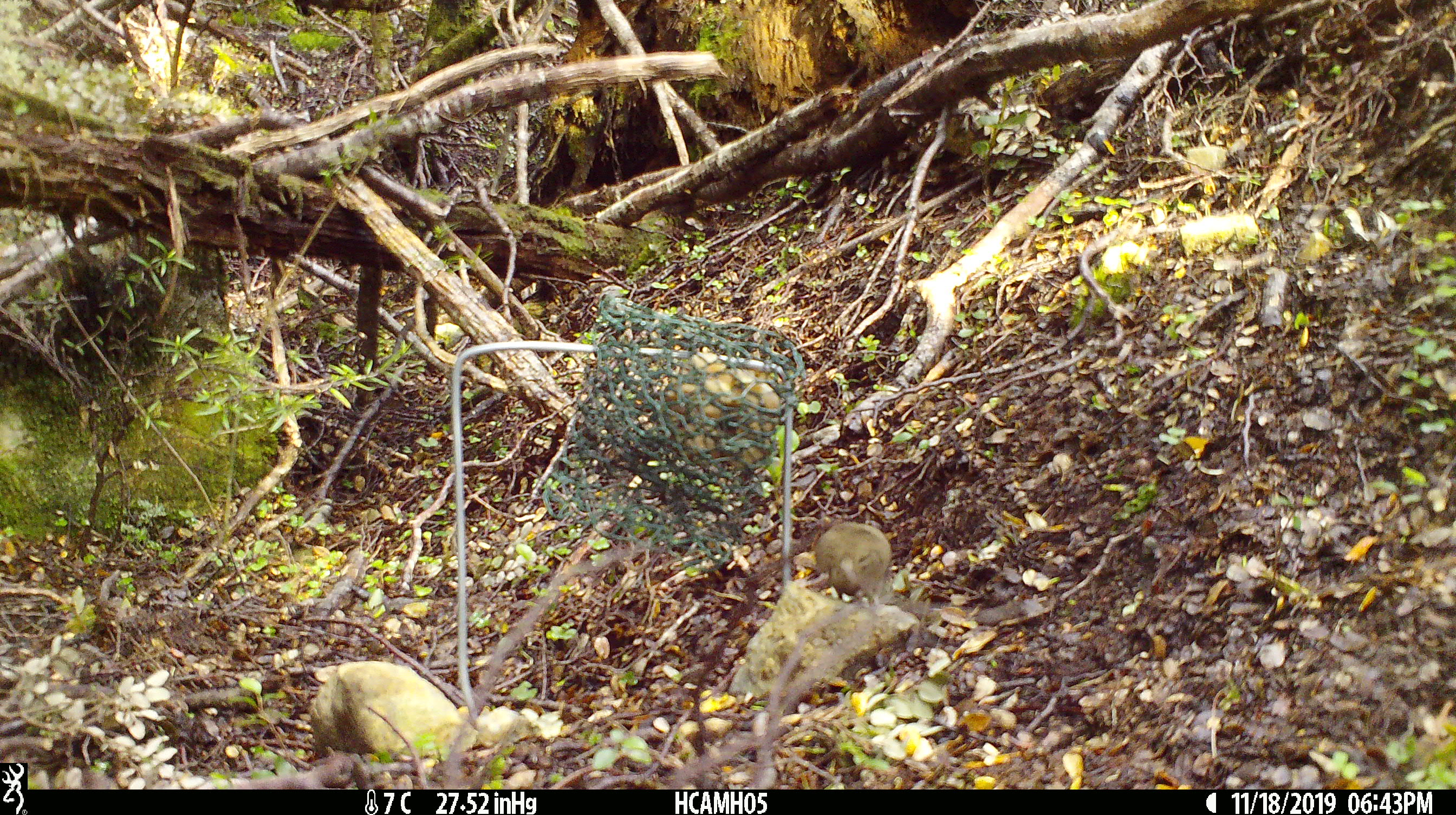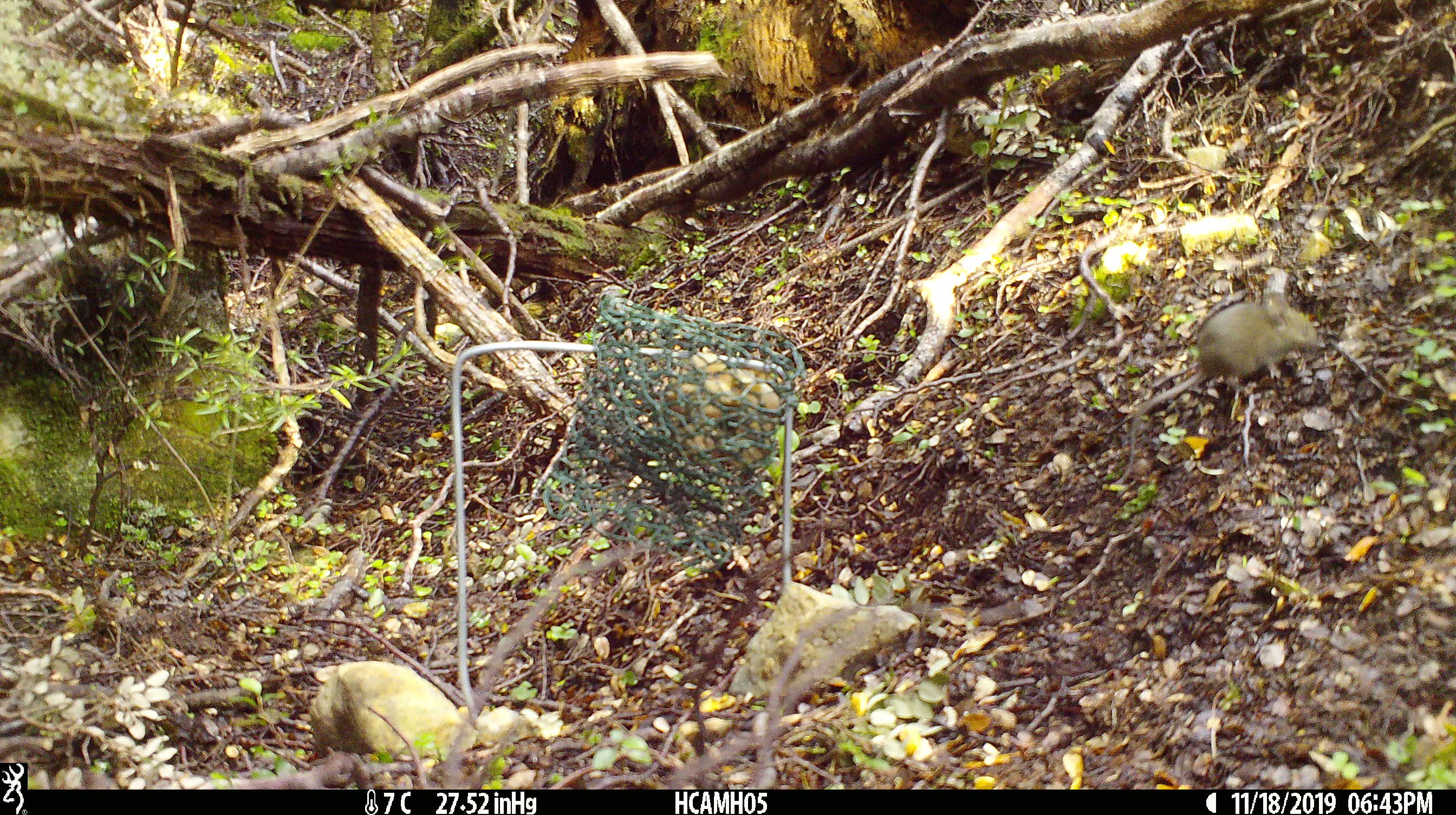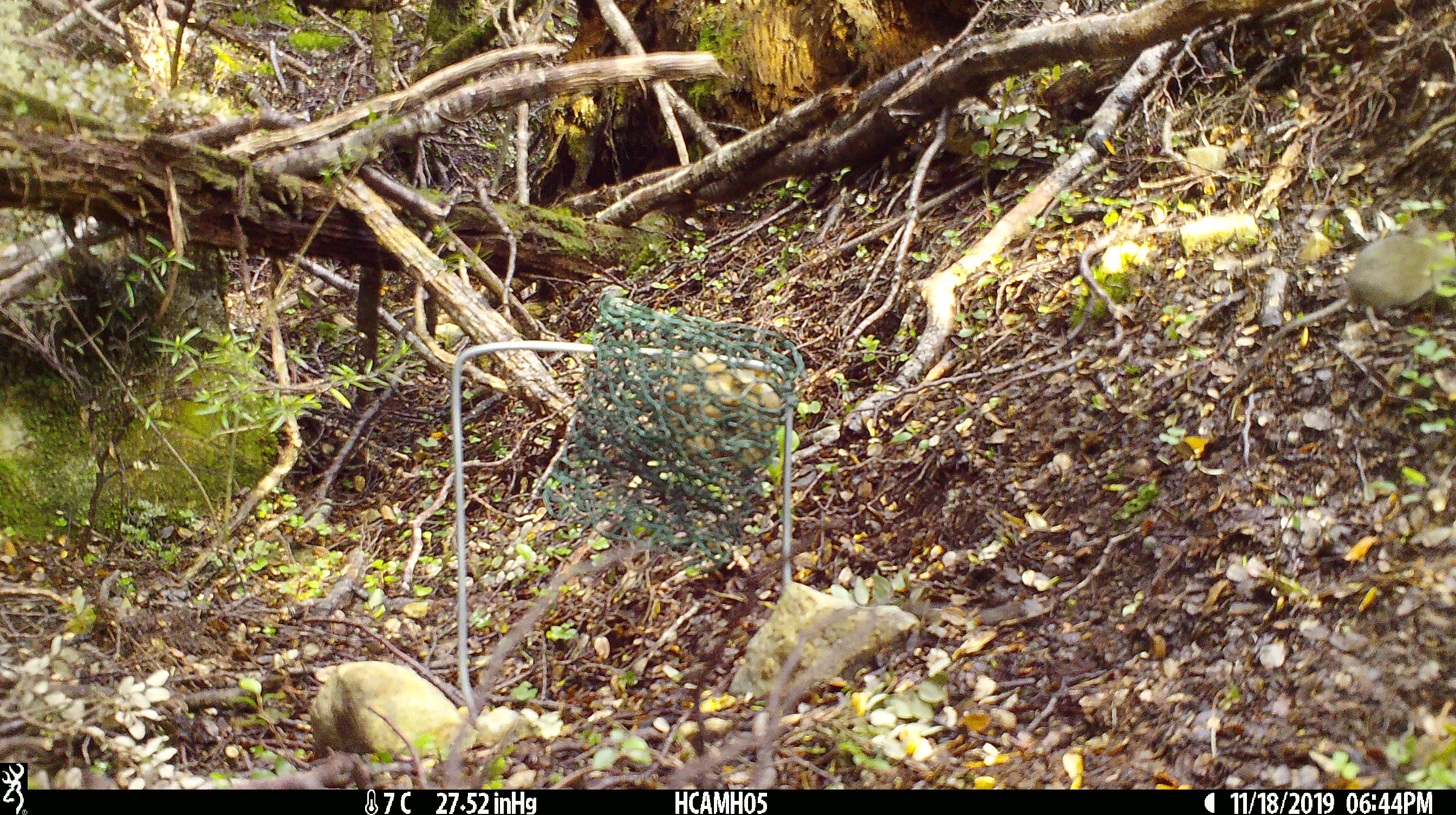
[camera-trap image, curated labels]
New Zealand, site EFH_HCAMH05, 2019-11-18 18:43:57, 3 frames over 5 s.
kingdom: Animalia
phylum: Chordata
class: Mammalia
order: Rodentia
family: Muridae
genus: Mus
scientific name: Mus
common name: mouse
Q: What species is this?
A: Mouse (Mus).